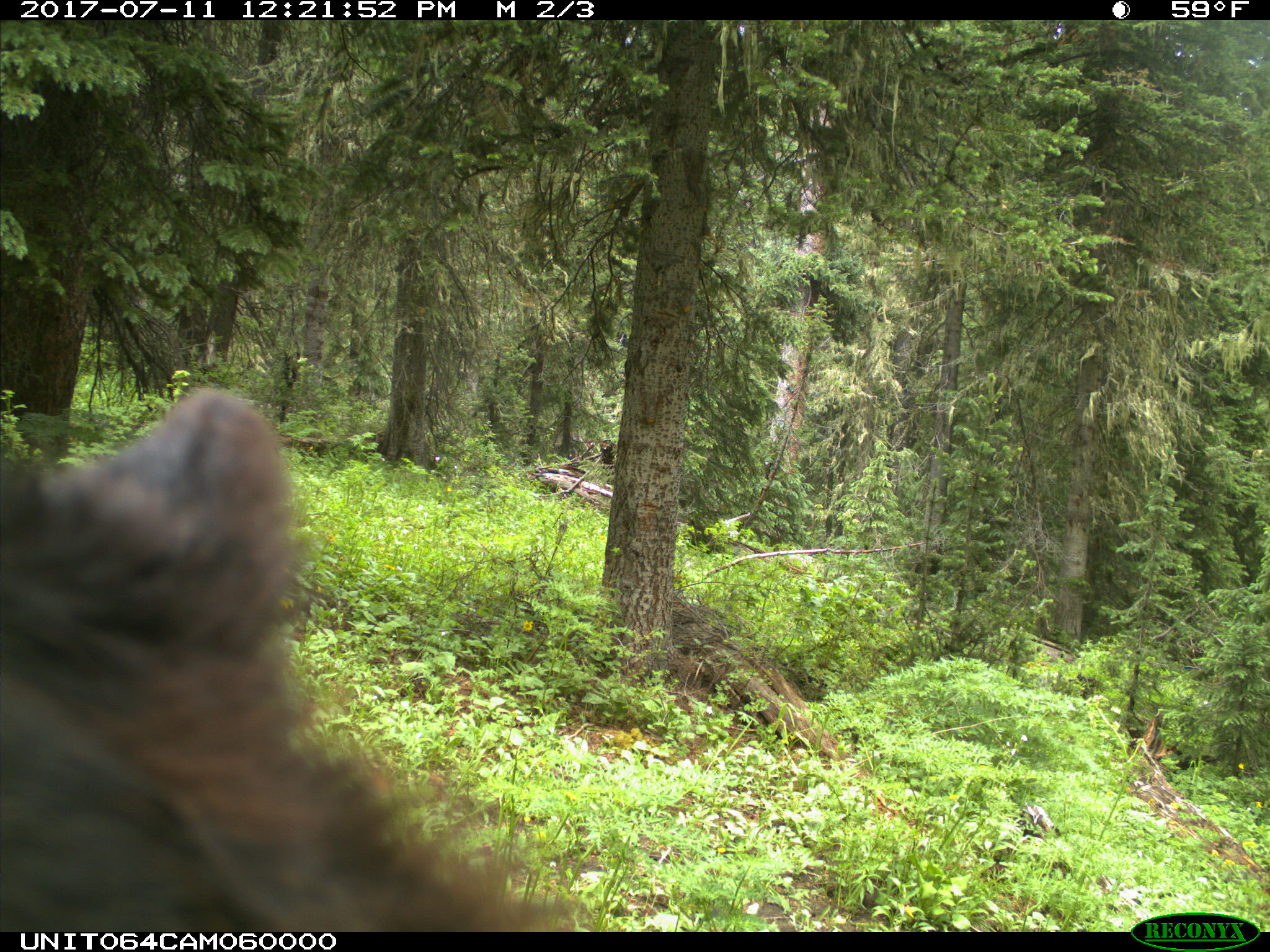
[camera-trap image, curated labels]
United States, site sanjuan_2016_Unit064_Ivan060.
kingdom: Animalia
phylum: Chordata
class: Mammalia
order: Carnivora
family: Ursidae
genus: Ursus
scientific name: Ursus americanus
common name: american black bear